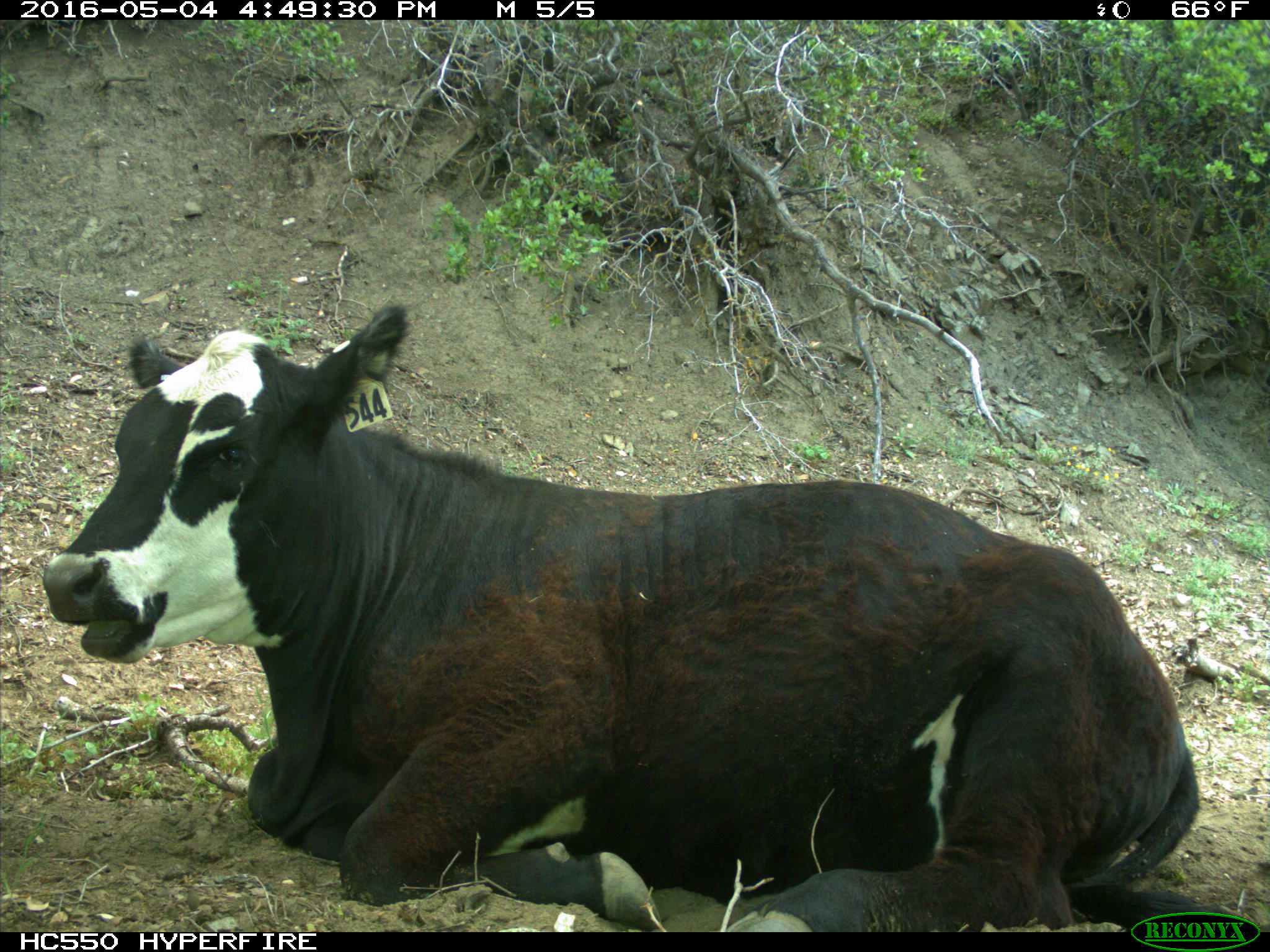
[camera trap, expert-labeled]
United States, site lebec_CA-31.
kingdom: Animalia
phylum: Chordata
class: Mammalia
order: Artiodactyla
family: Bovidae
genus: Bos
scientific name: Bos taurus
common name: domestic cow